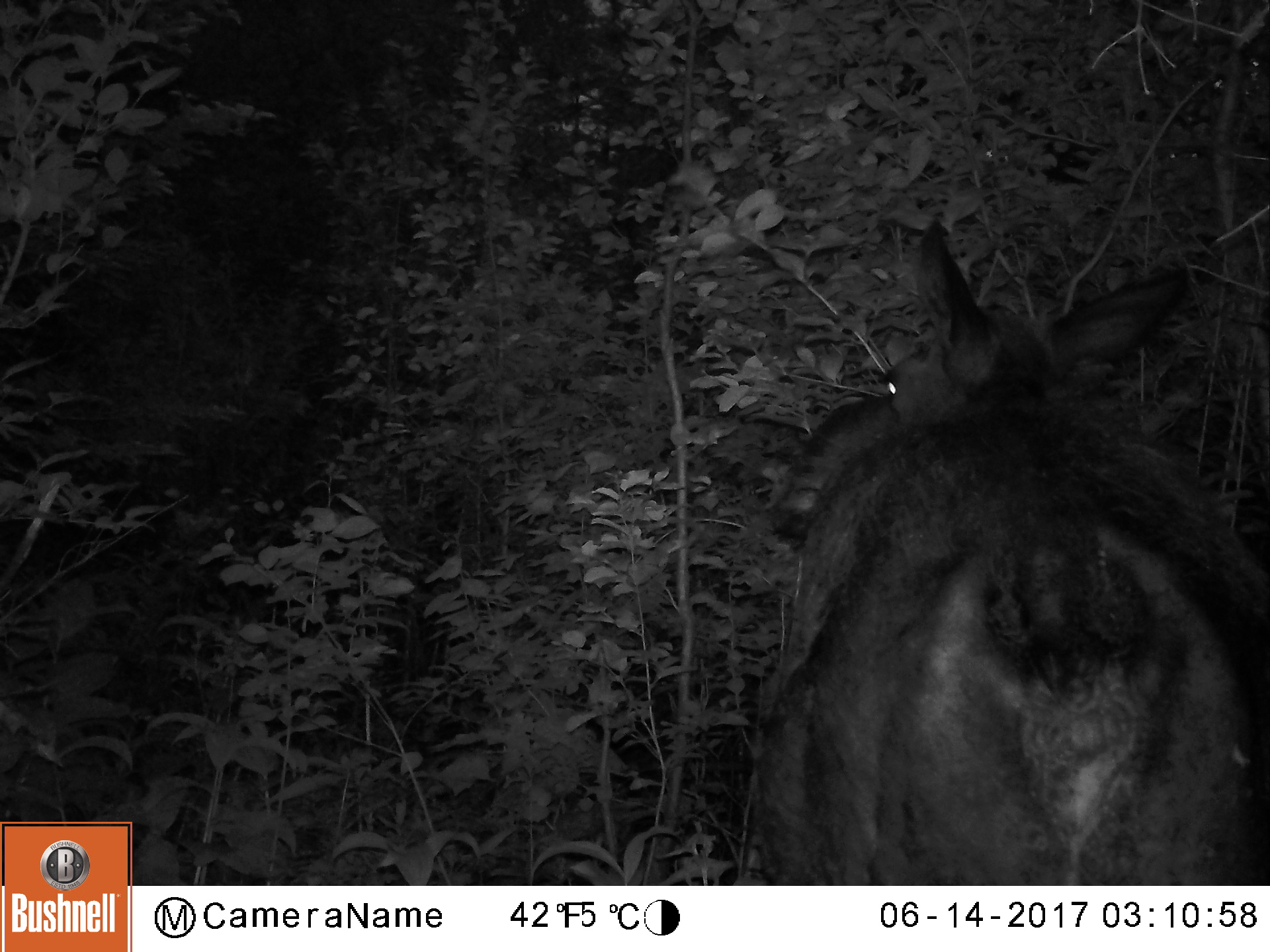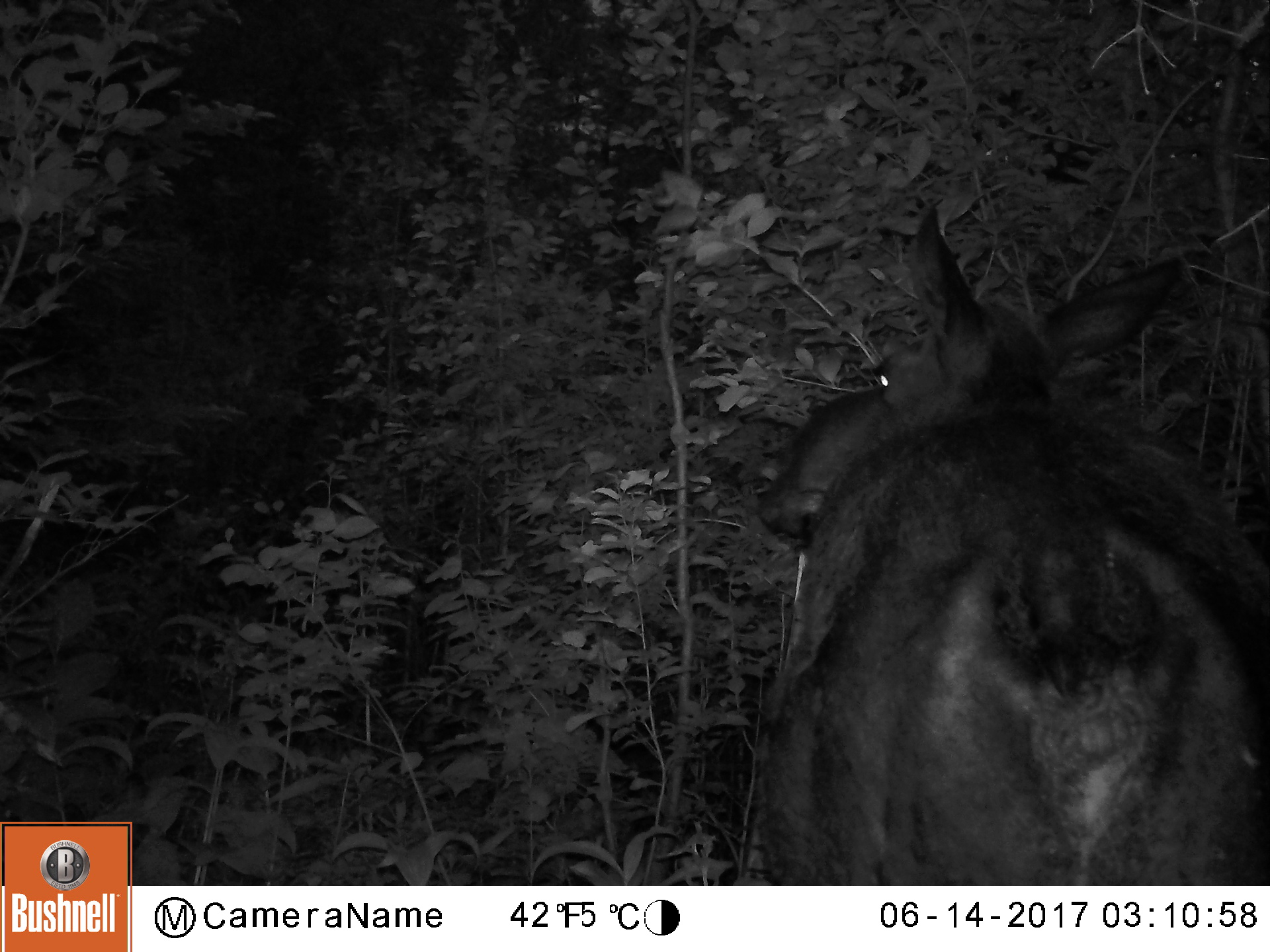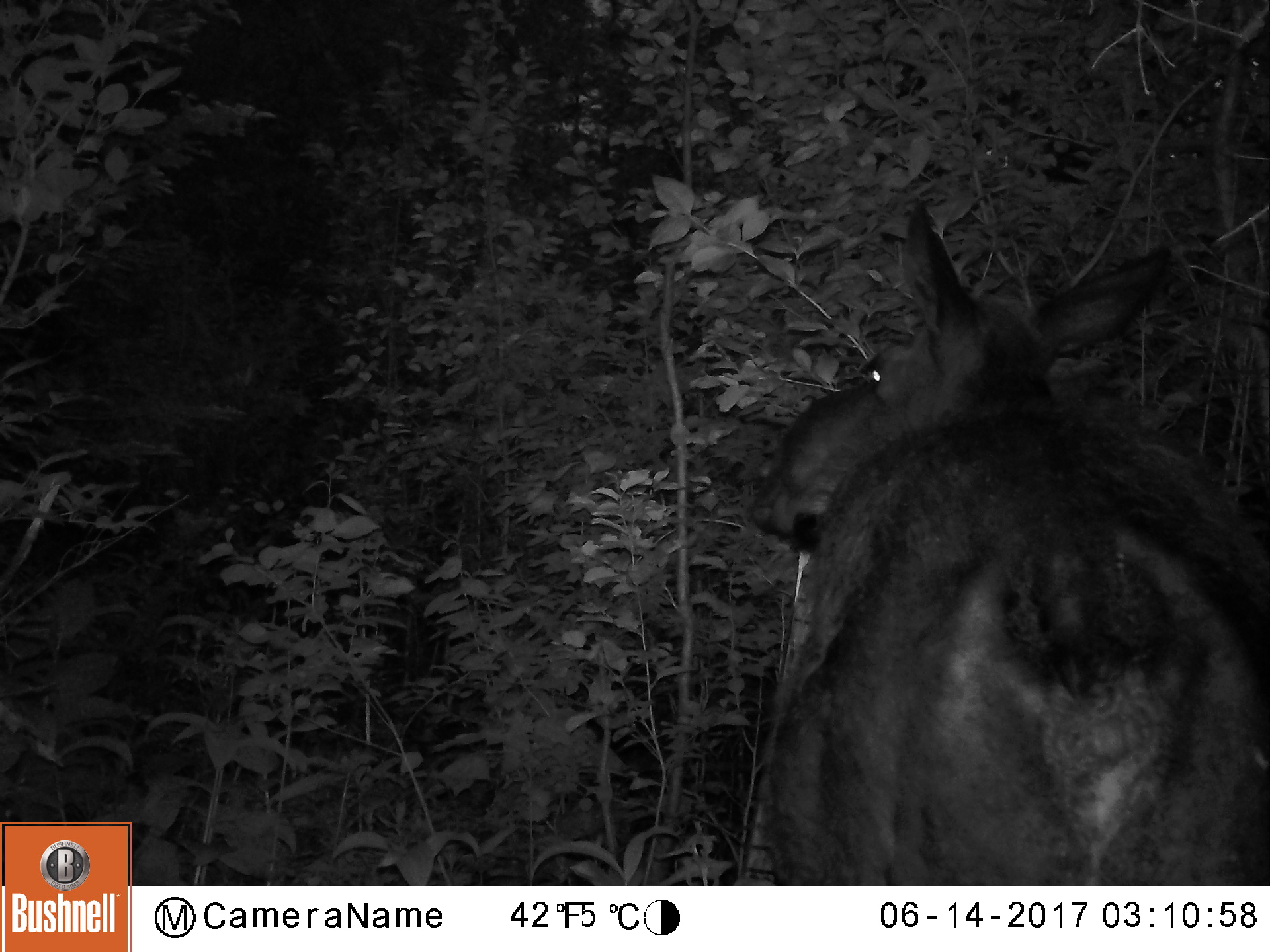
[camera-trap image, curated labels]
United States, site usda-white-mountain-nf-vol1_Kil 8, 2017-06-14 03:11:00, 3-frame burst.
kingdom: Animalia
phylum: Chordata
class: Mammalia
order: Artiodactyla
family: Cervidae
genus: Alces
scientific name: Alces alces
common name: moose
Moose (Alces alces).